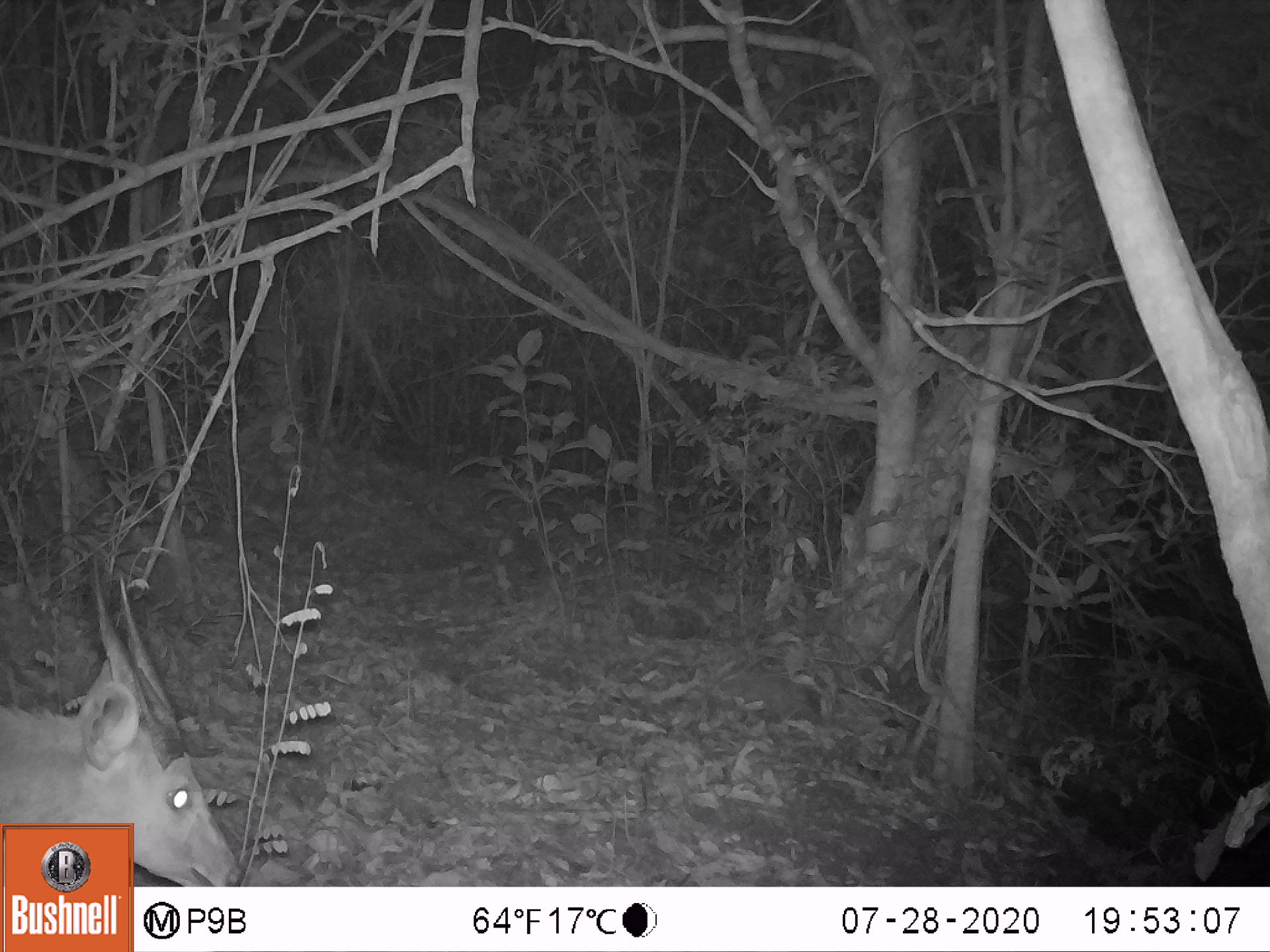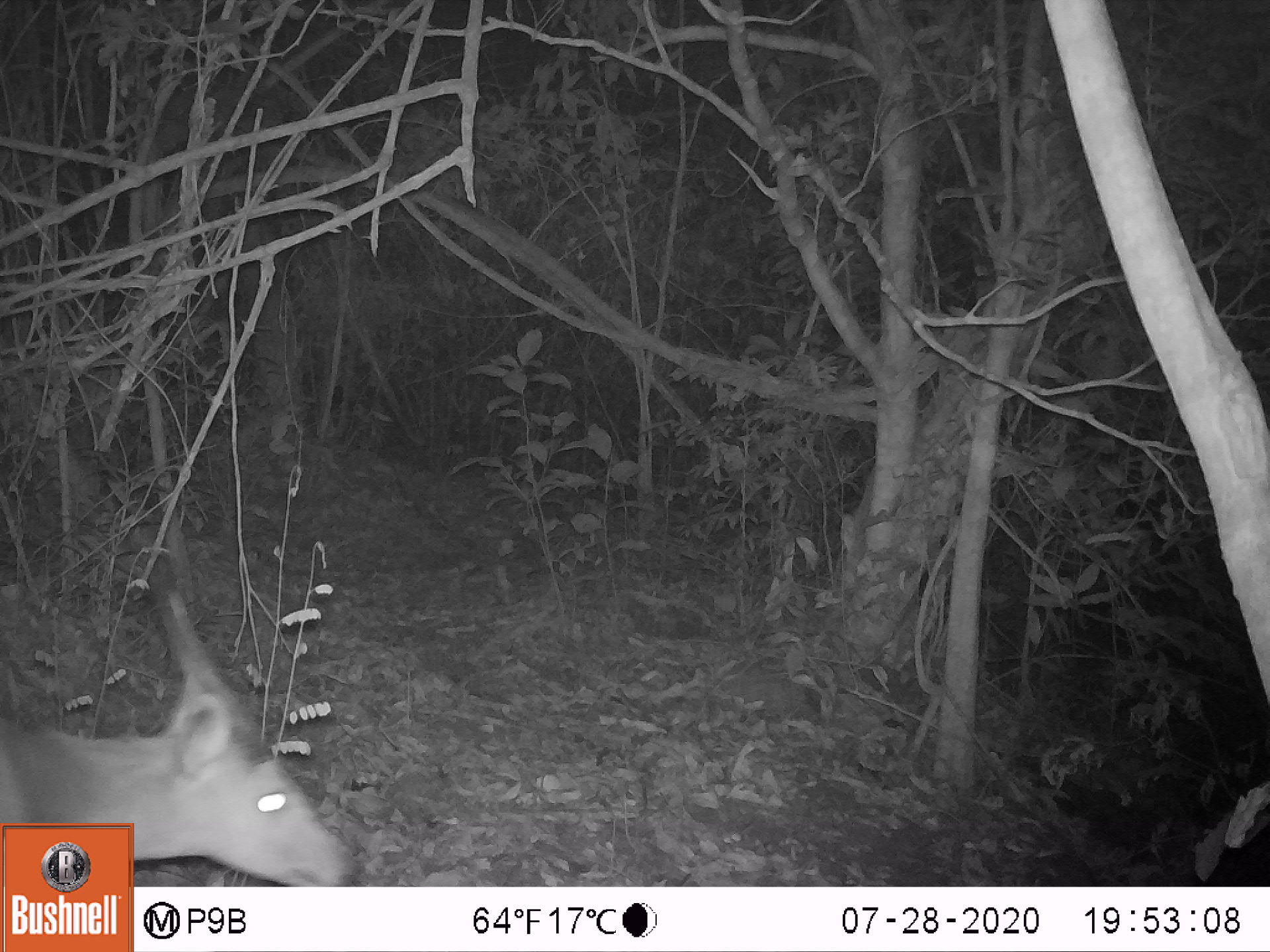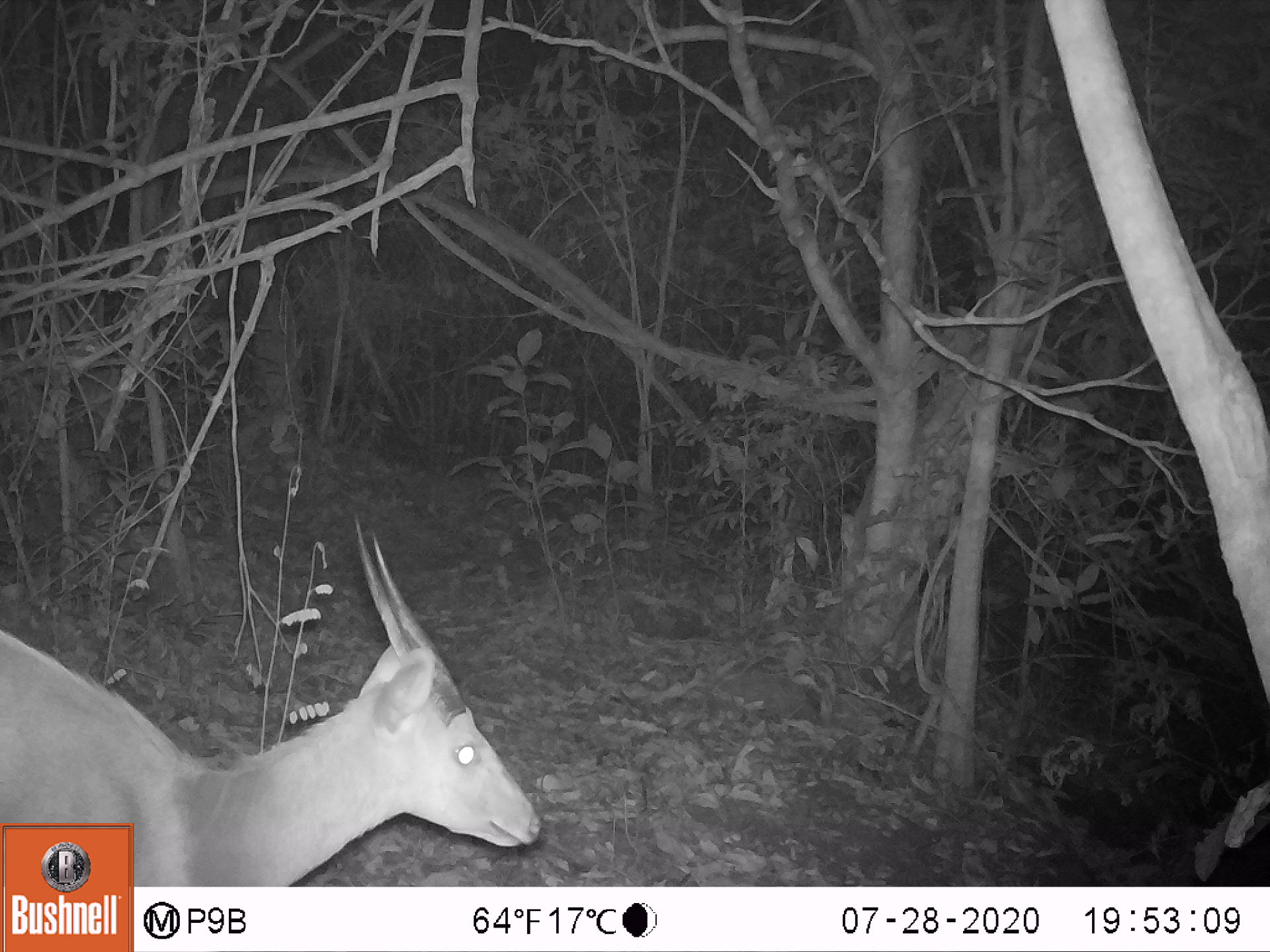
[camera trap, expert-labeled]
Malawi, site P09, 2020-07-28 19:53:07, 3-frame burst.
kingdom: Animalia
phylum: Chordata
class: Mammalia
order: Artiodactyla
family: Bovidae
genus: Tragelaphus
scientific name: Tragelaphus sylvaticus sylvaticus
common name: cape bushbuck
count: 1